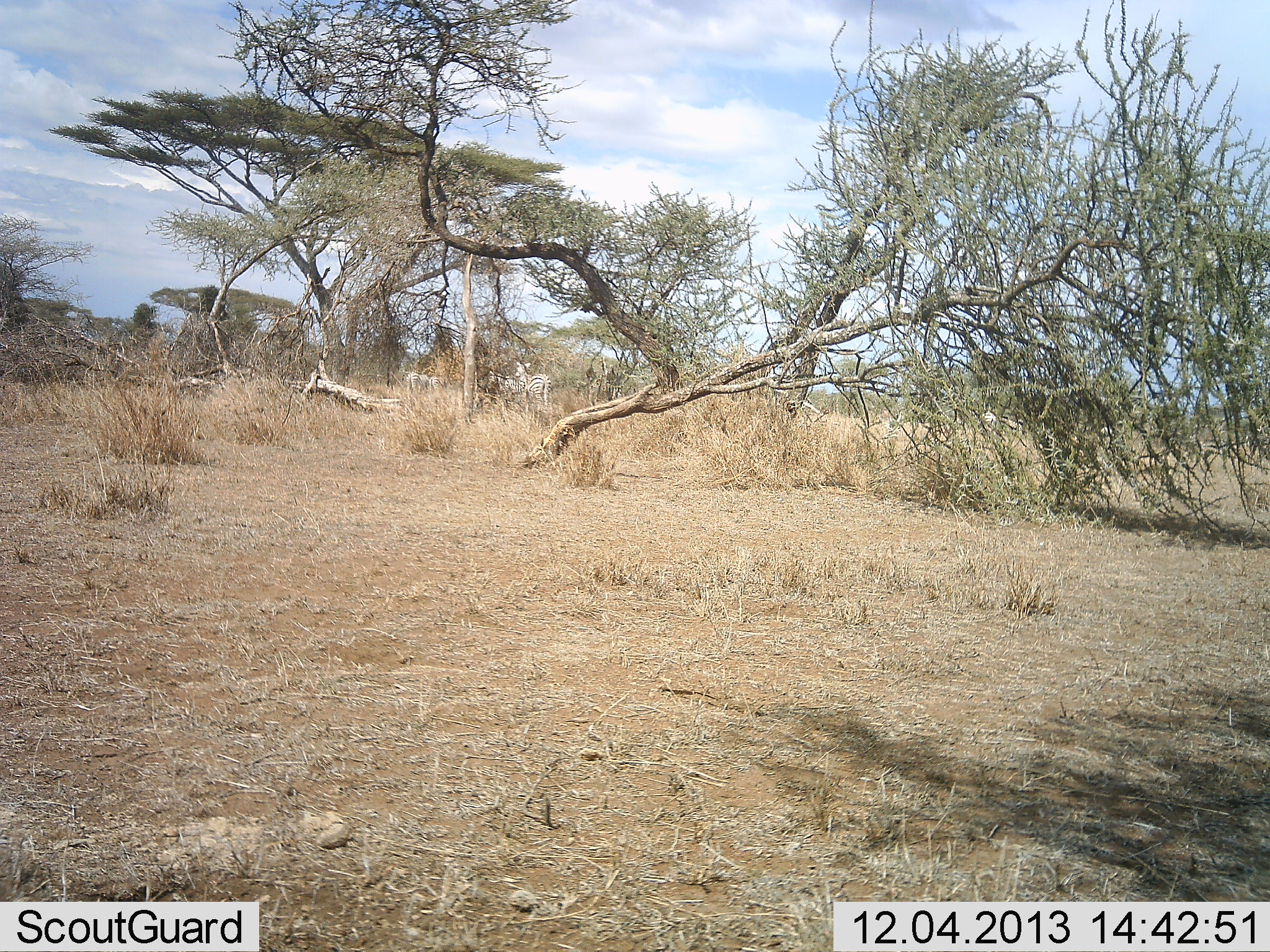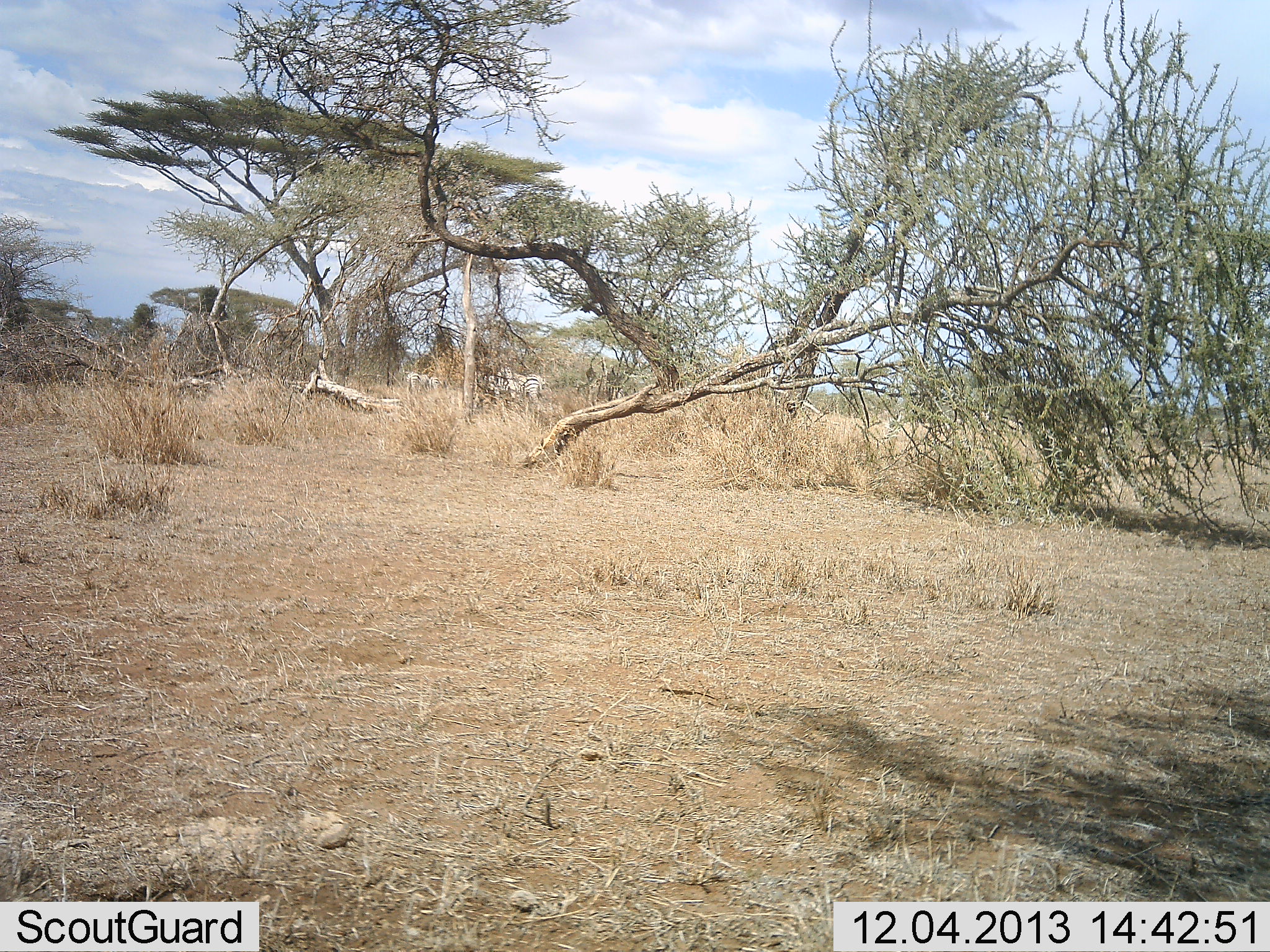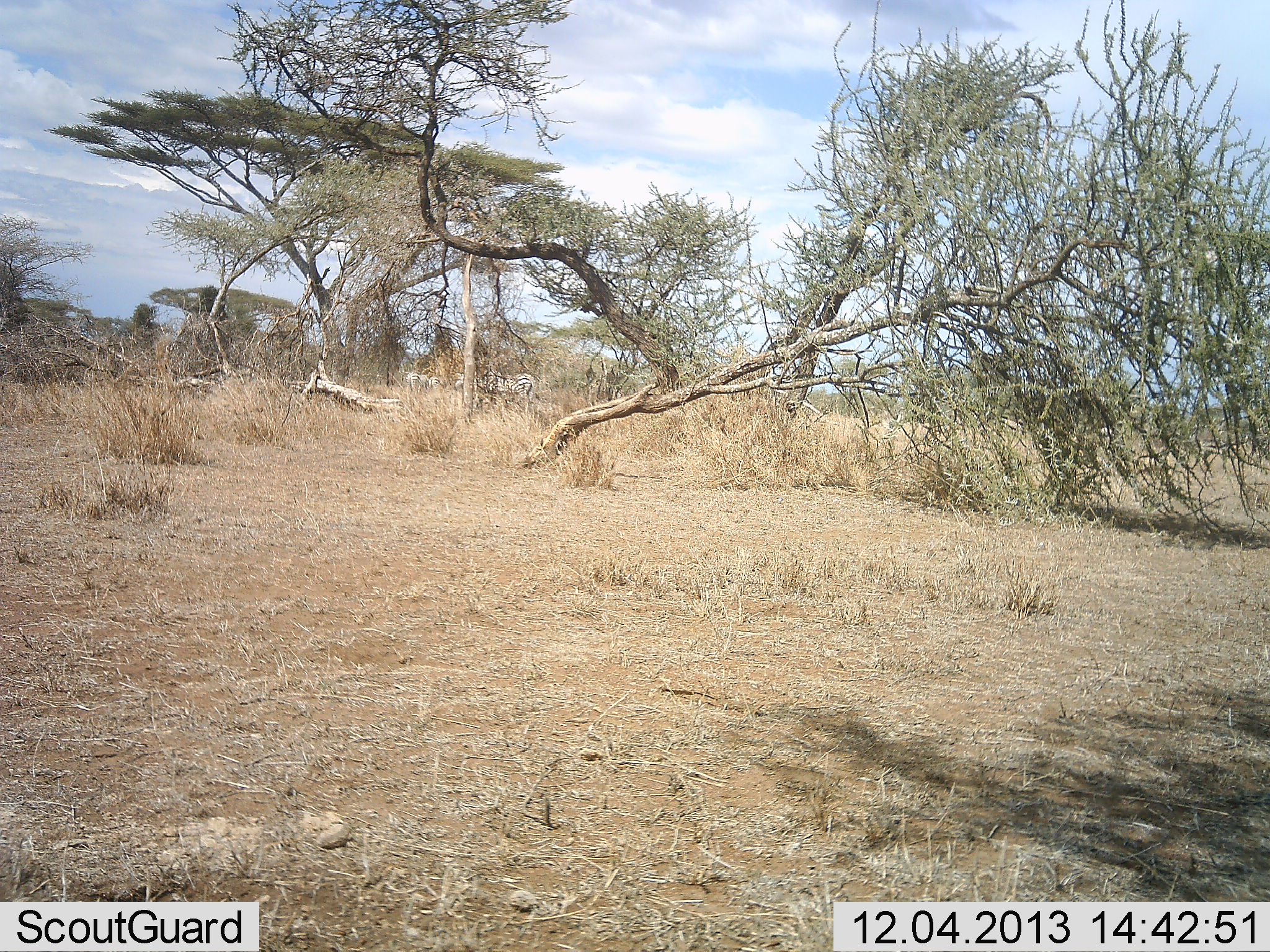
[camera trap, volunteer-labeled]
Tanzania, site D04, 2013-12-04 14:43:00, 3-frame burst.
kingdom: Animalia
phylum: Chordata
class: Mammalia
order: Perissodactyla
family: Equidae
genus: Equus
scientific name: Equus quagga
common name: plains zebra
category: zebra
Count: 3.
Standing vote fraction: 20%.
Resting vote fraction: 0%.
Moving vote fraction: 80%.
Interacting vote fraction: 10%.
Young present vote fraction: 0%.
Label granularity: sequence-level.